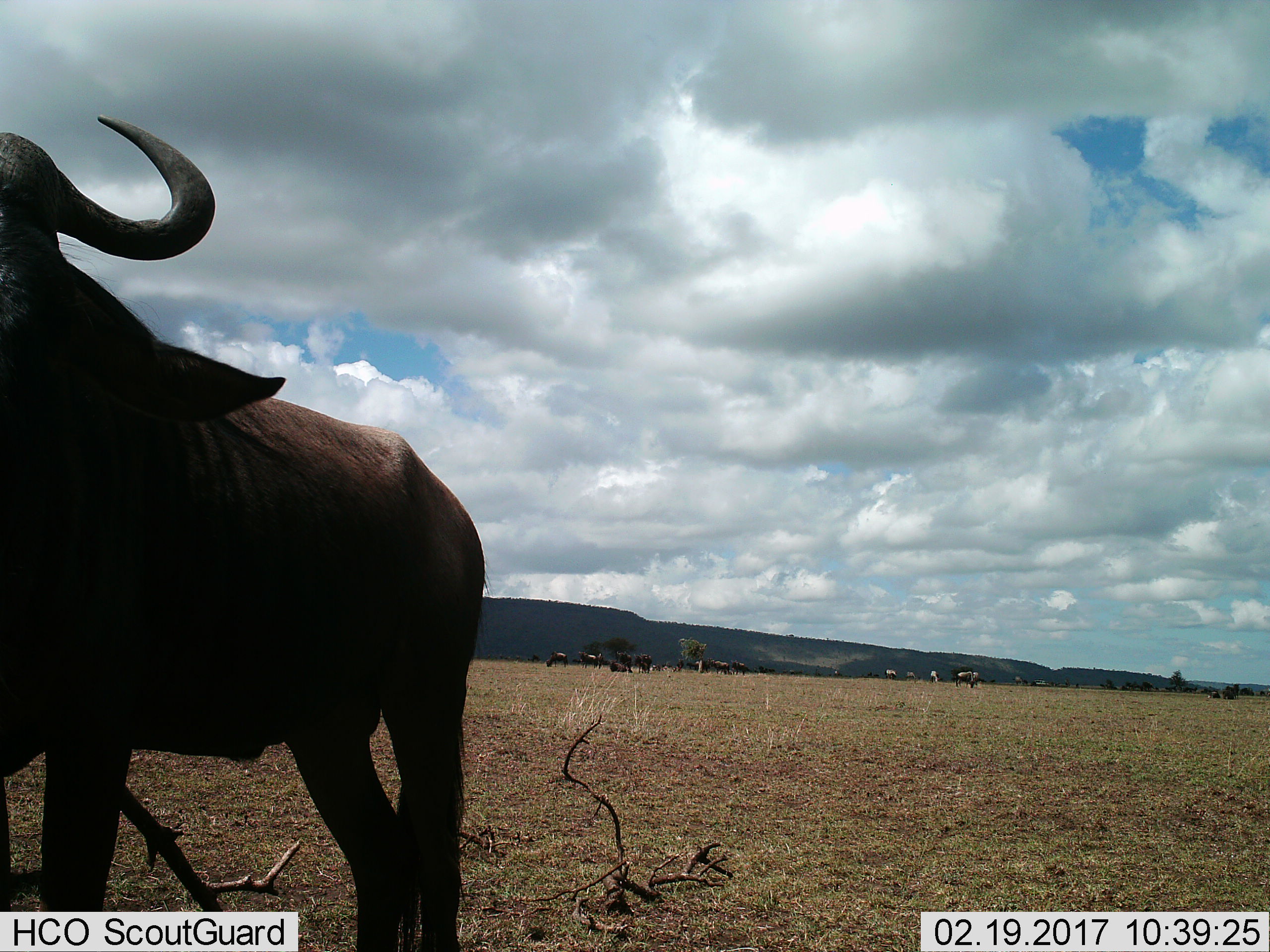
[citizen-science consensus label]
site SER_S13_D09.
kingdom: Animalia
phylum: Chordata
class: Mammalia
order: Artiodactyla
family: Bovidae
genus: Connochaetes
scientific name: Connochaetes taurinus taurinus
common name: blue wildebeest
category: wildebeestblue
Wildebeestblue (blue wildebeest) (Connochaetes taurinus taurinus), count 11-50. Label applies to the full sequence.